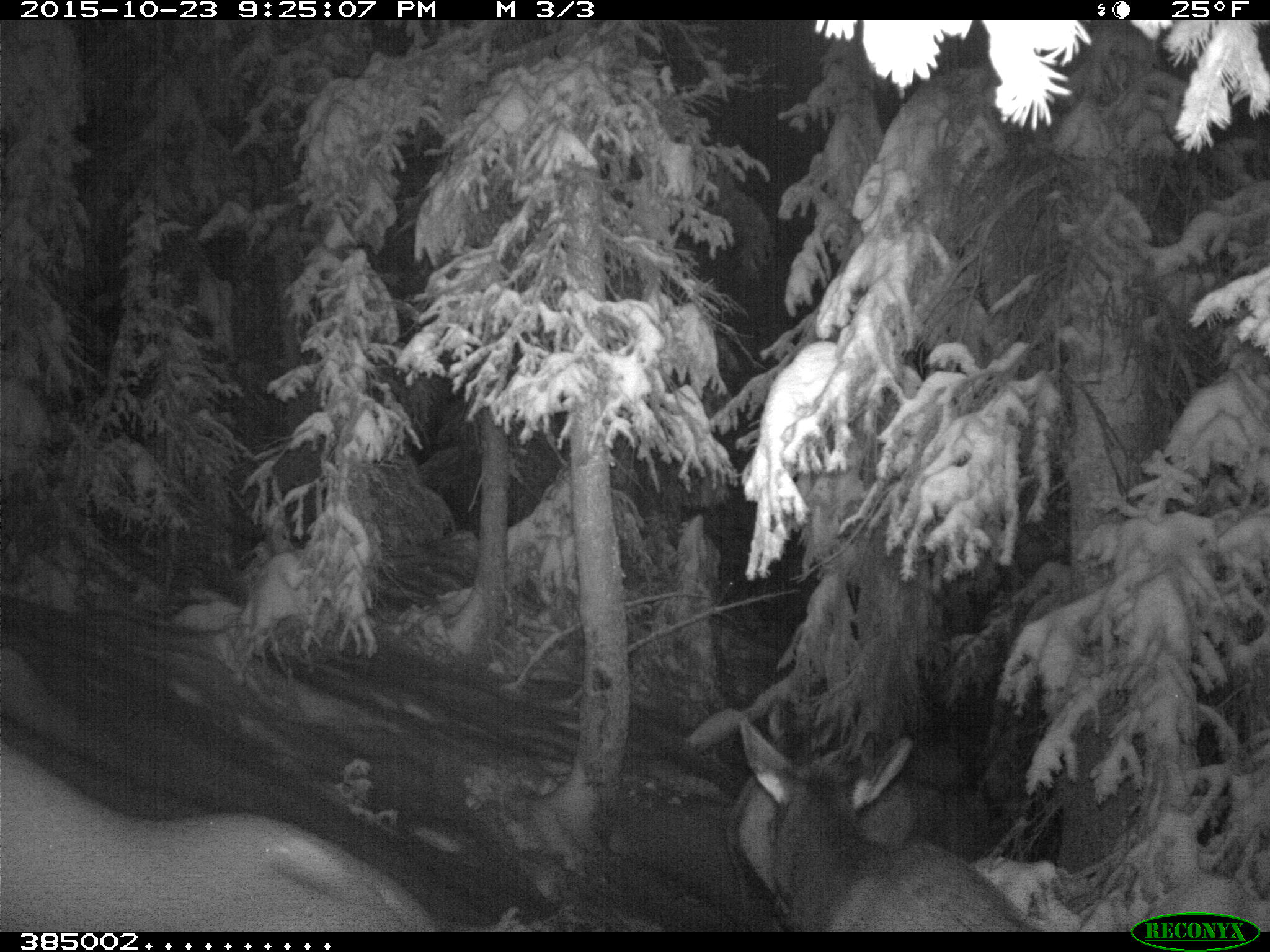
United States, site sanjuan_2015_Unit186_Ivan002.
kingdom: Animalia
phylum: Chordata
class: Mammalia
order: Artiodactyla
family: Cervidae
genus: Cervus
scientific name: Cervus elaphus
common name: red deer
Cervus elaphus (red deer).